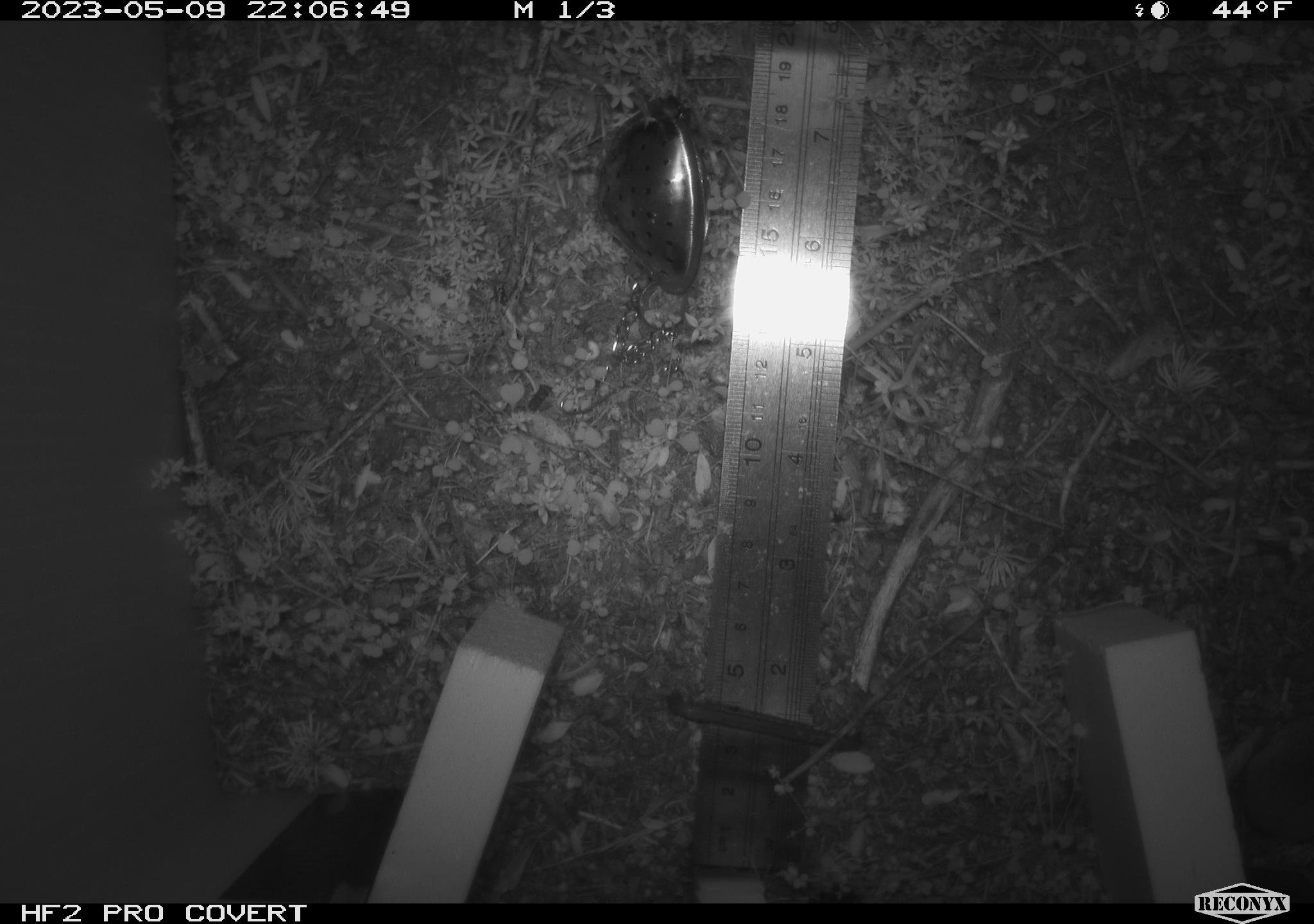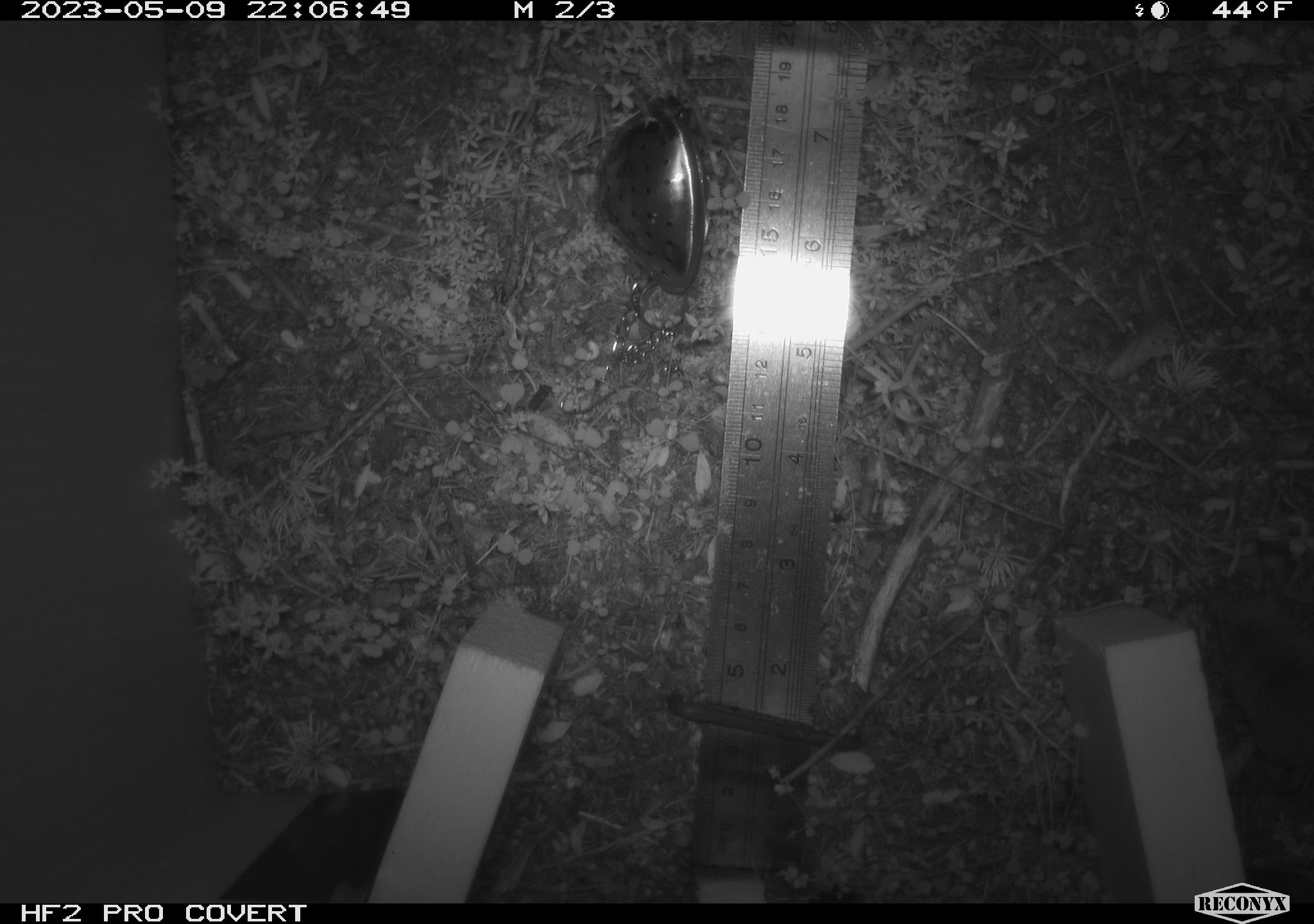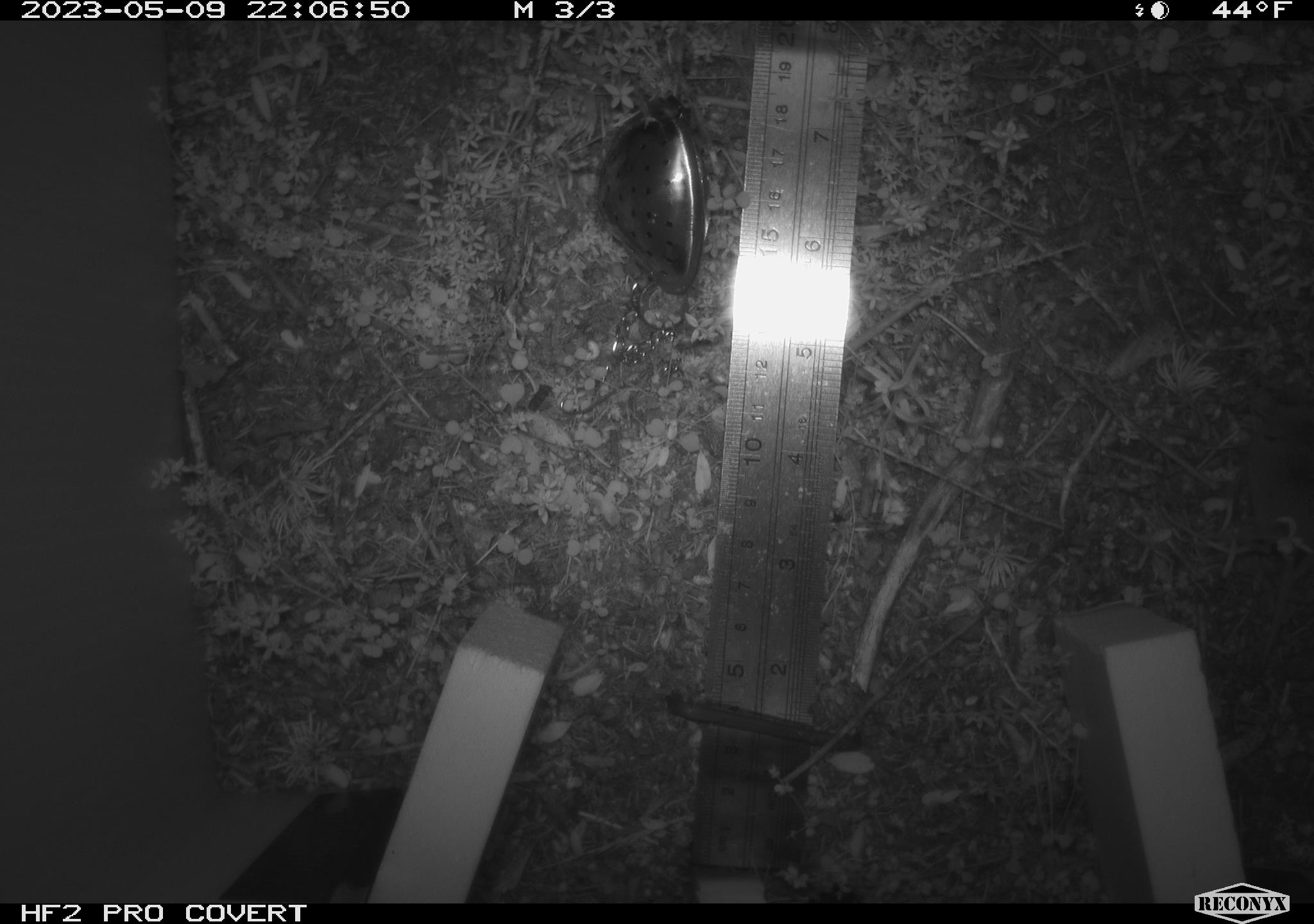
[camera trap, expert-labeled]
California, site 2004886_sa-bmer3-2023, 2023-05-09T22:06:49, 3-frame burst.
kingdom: Animalia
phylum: Chordata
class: Mammalia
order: Eulipotyphla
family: Soricidae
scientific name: Soricidae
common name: shrews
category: soricidae family